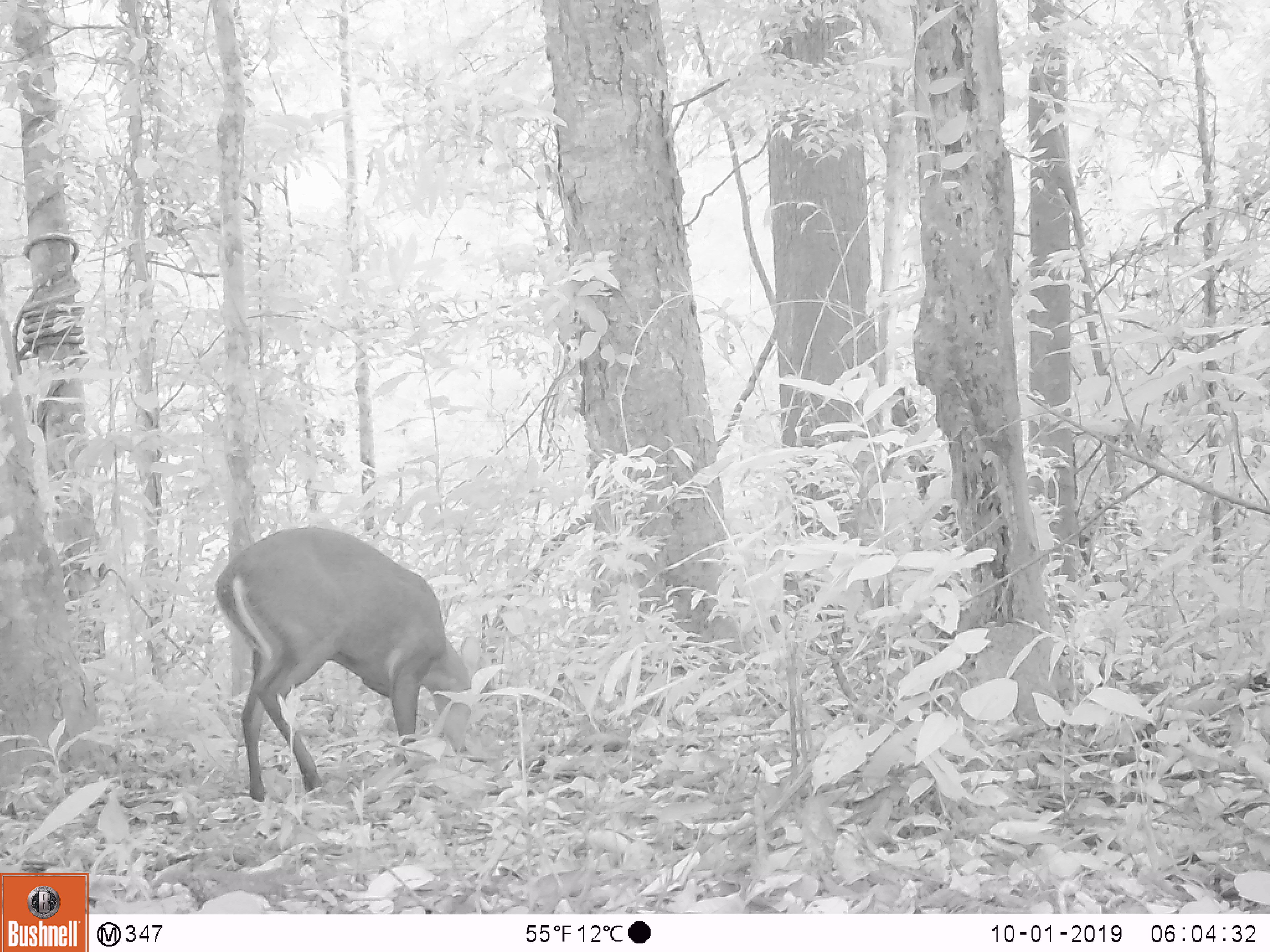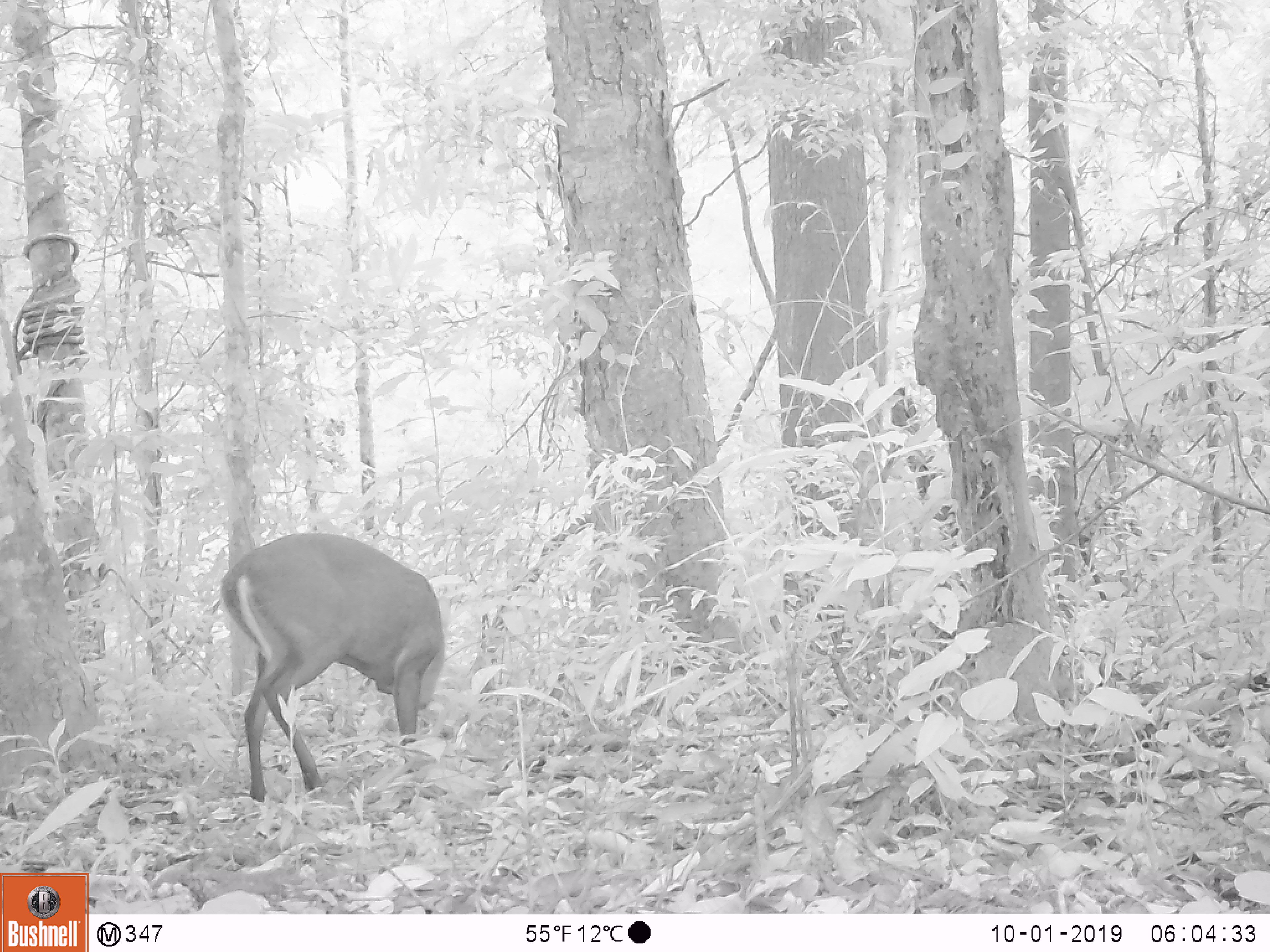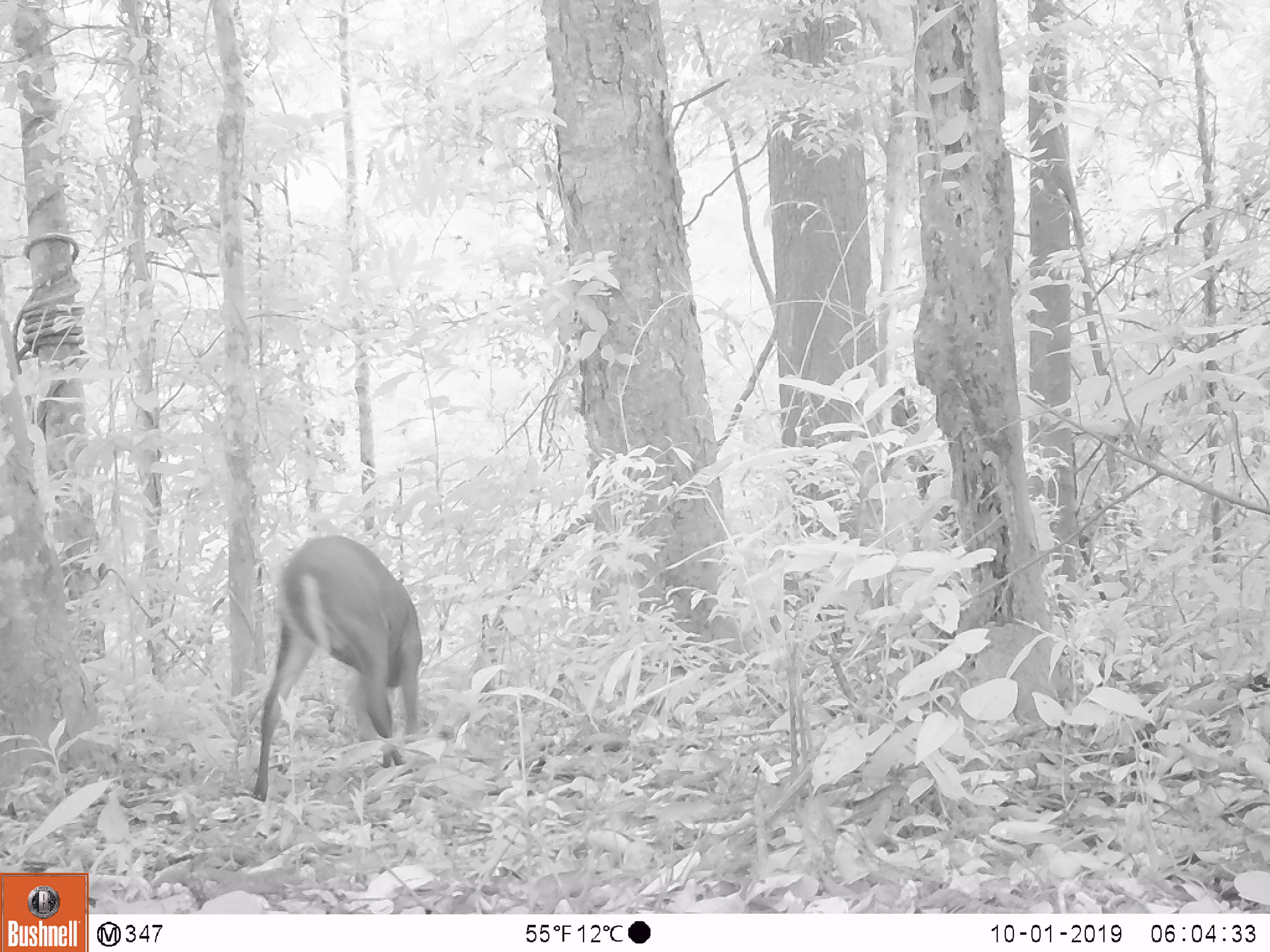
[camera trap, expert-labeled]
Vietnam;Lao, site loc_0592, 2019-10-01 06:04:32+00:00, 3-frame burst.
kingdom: Animalia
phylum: Chordata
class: Mammalia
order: Artiodactyla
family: Cervidae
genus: Muntiacus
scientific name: Muntiacus rooseveltorum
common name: roosevelt's muntjac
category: roosevelts muntjac group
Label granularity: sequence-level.